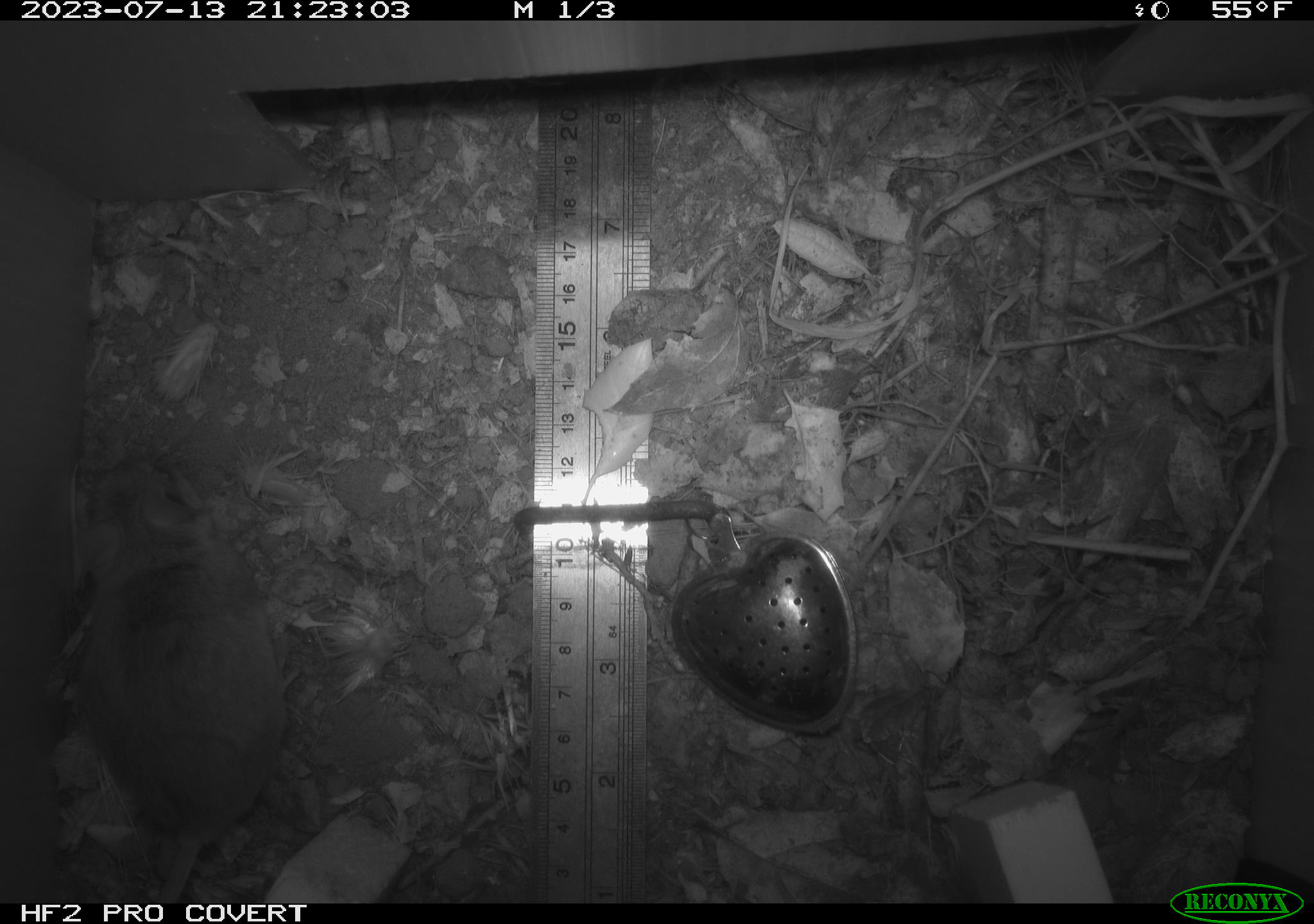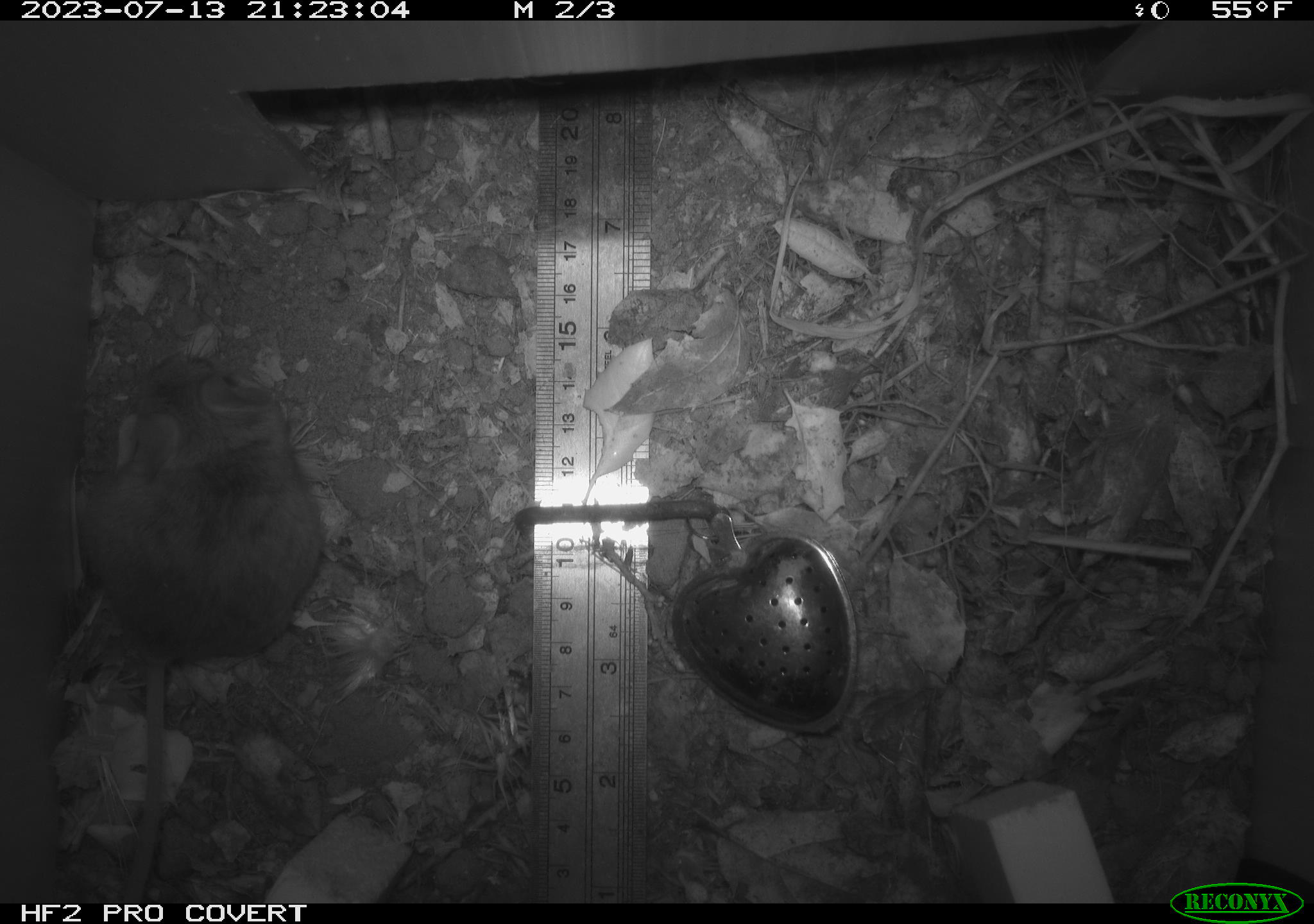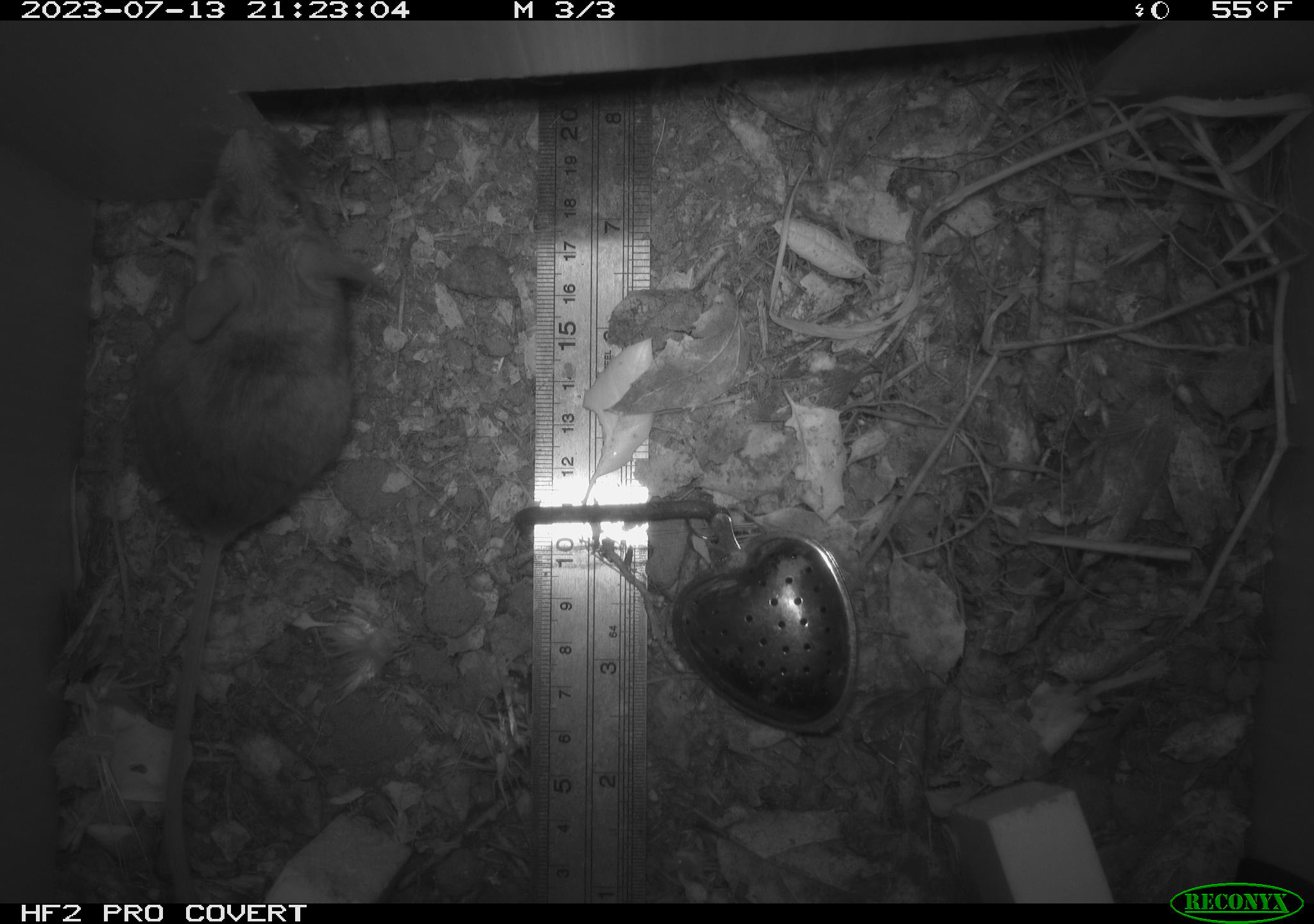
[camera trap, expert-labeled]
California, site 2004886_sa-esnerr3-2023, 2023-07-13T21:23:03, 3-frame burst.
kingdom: Animalia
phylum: Chordata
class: Mammalia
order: Rodentia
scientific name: Rodentia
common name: mouse species